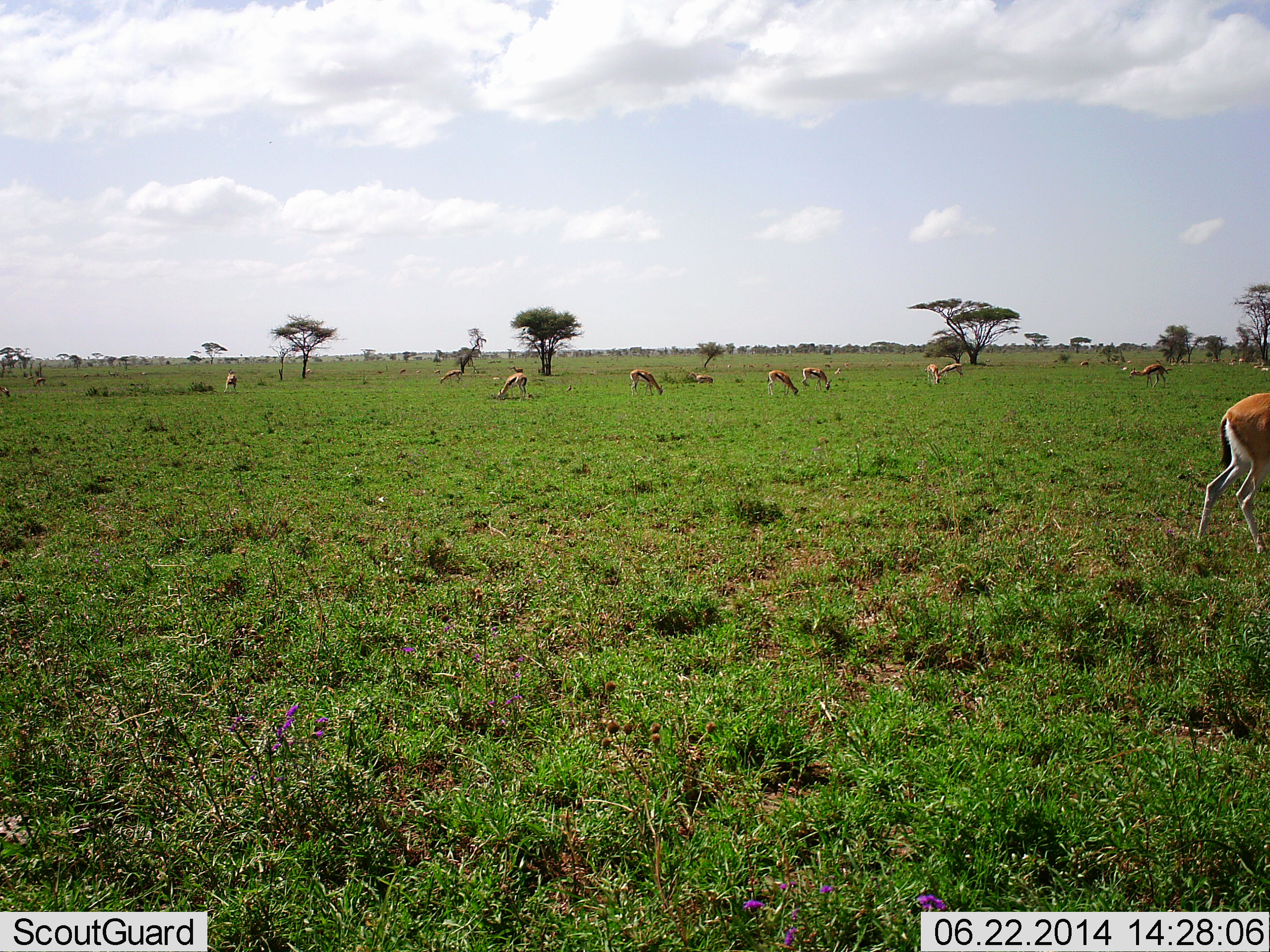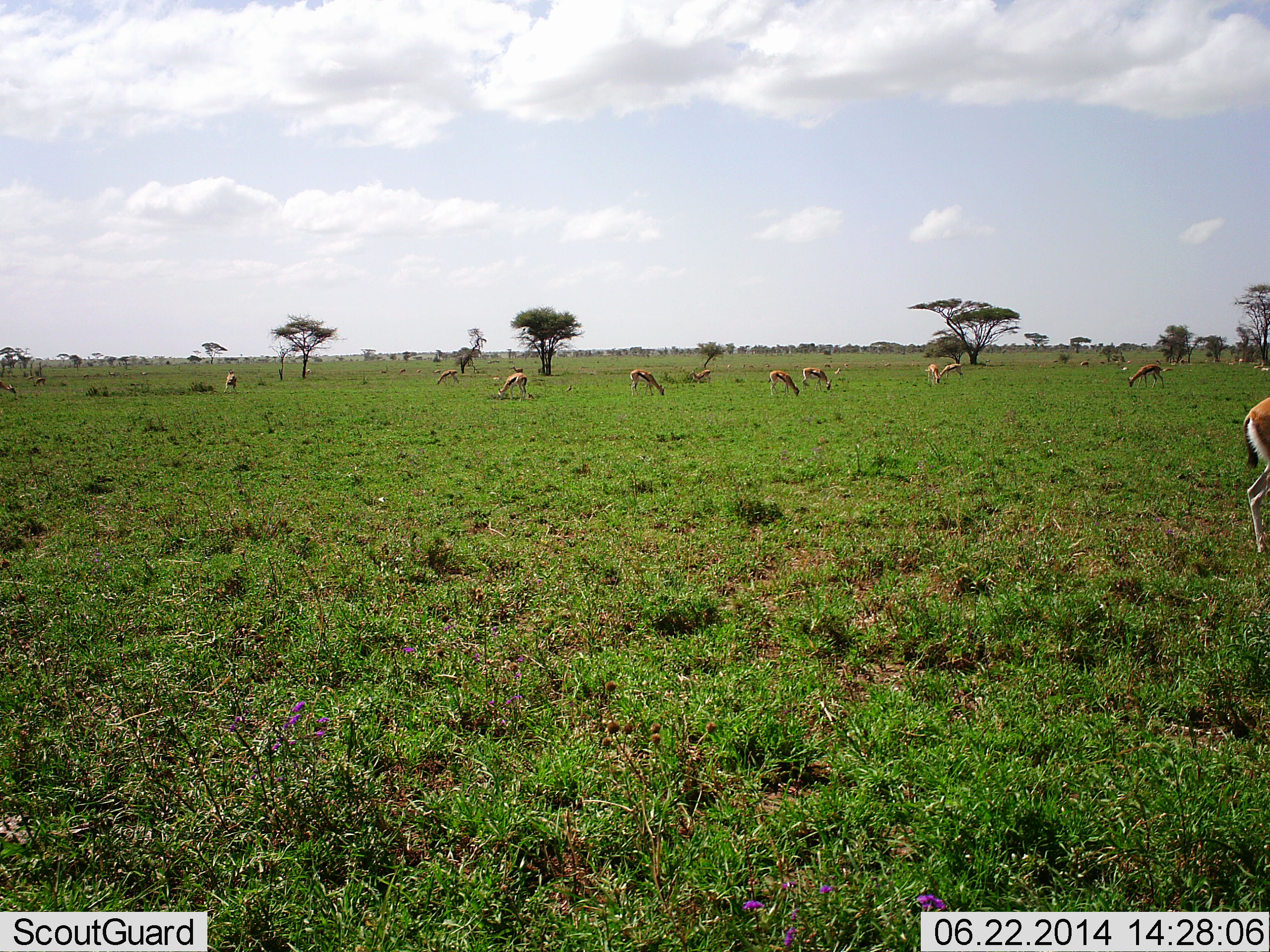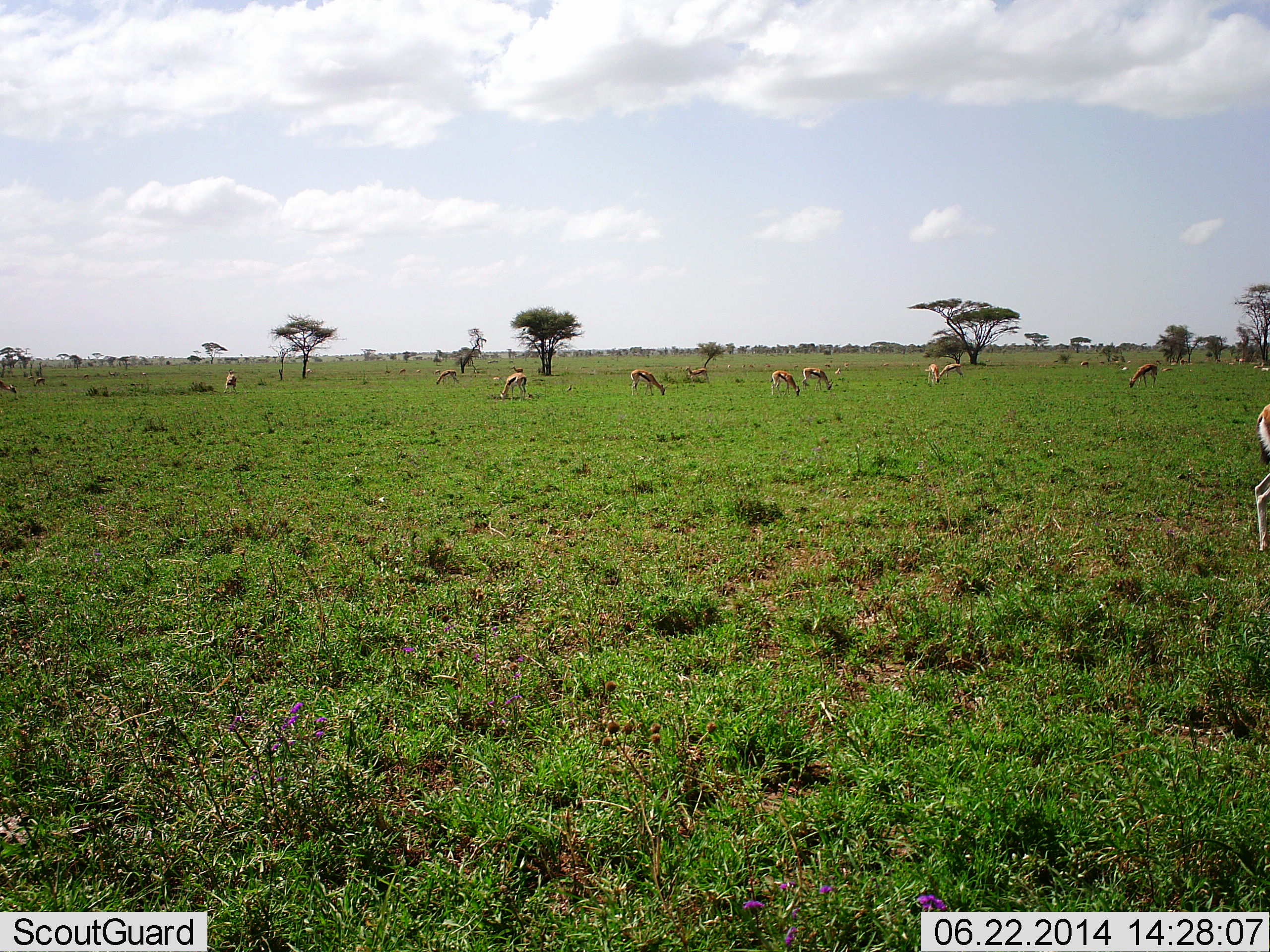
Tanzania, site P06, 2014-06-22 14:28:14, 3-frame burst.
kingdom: Animalia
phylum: Chordata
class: Mammalia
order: Artiodactyla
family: Bovidae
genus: Eudorcas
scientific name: Eudorcas thomsonii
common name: thomson's gazelle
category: gazellethomsons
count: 11-50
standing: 49%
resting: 14%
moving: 34%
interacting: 6%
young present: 3%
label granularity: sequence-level